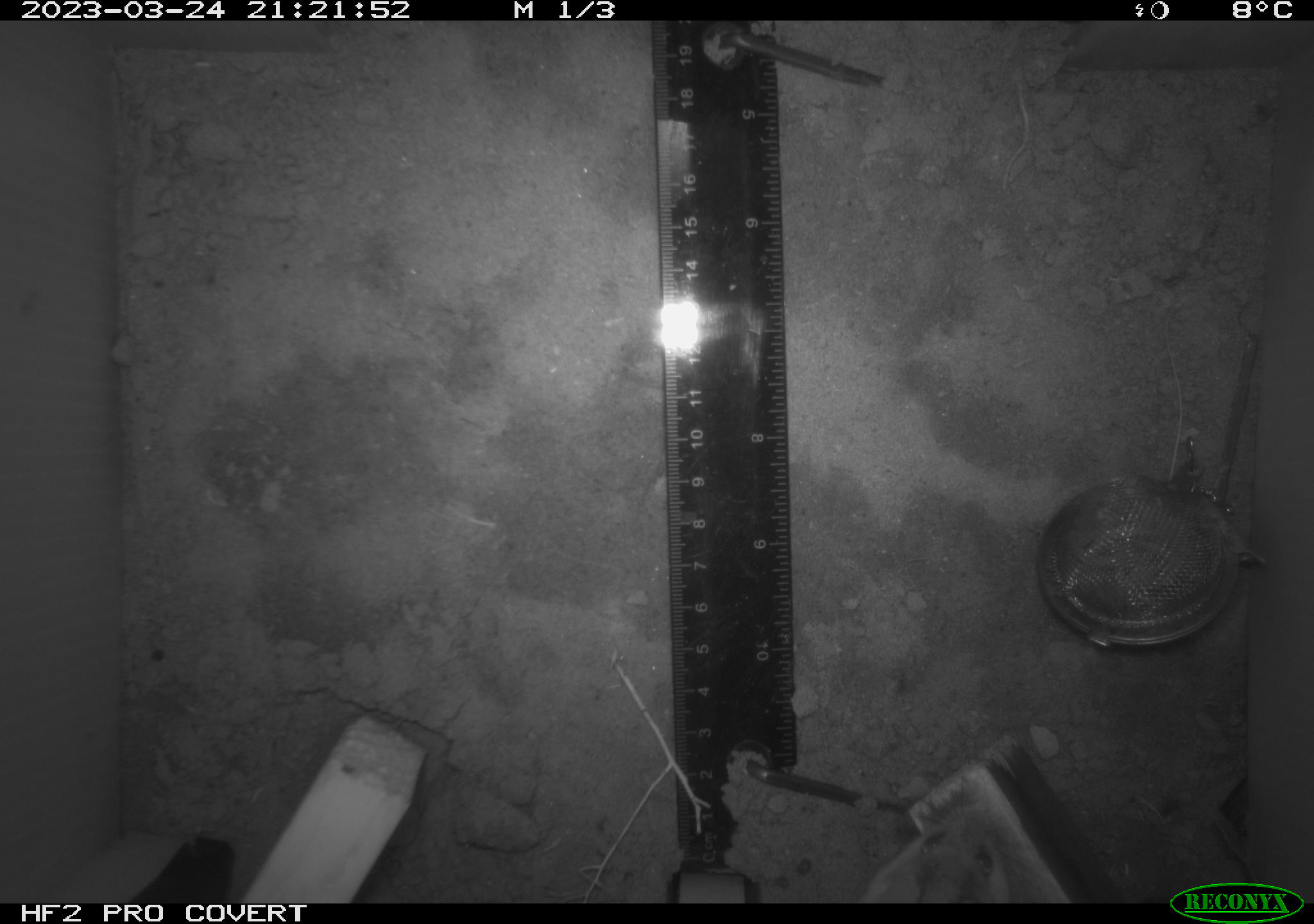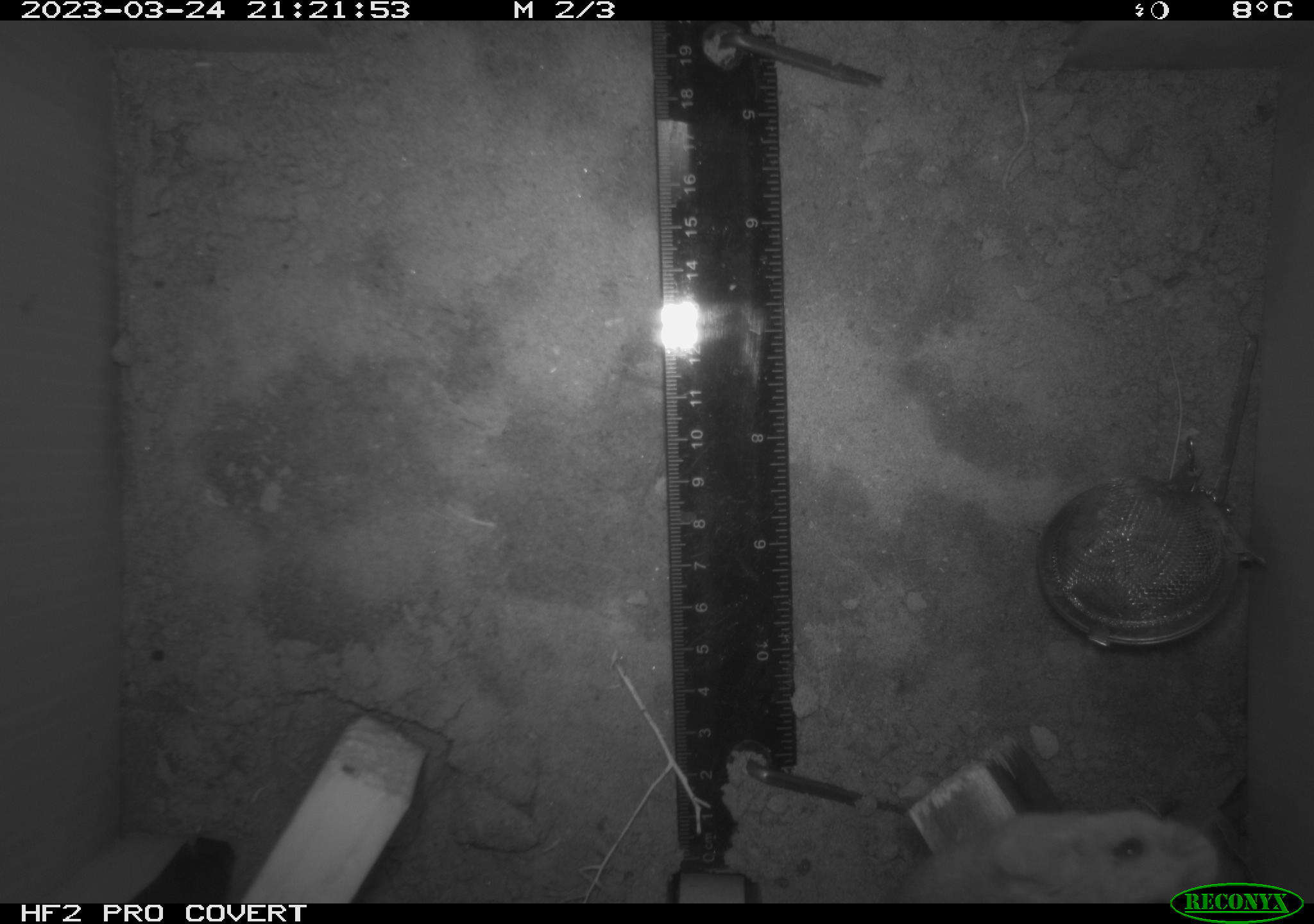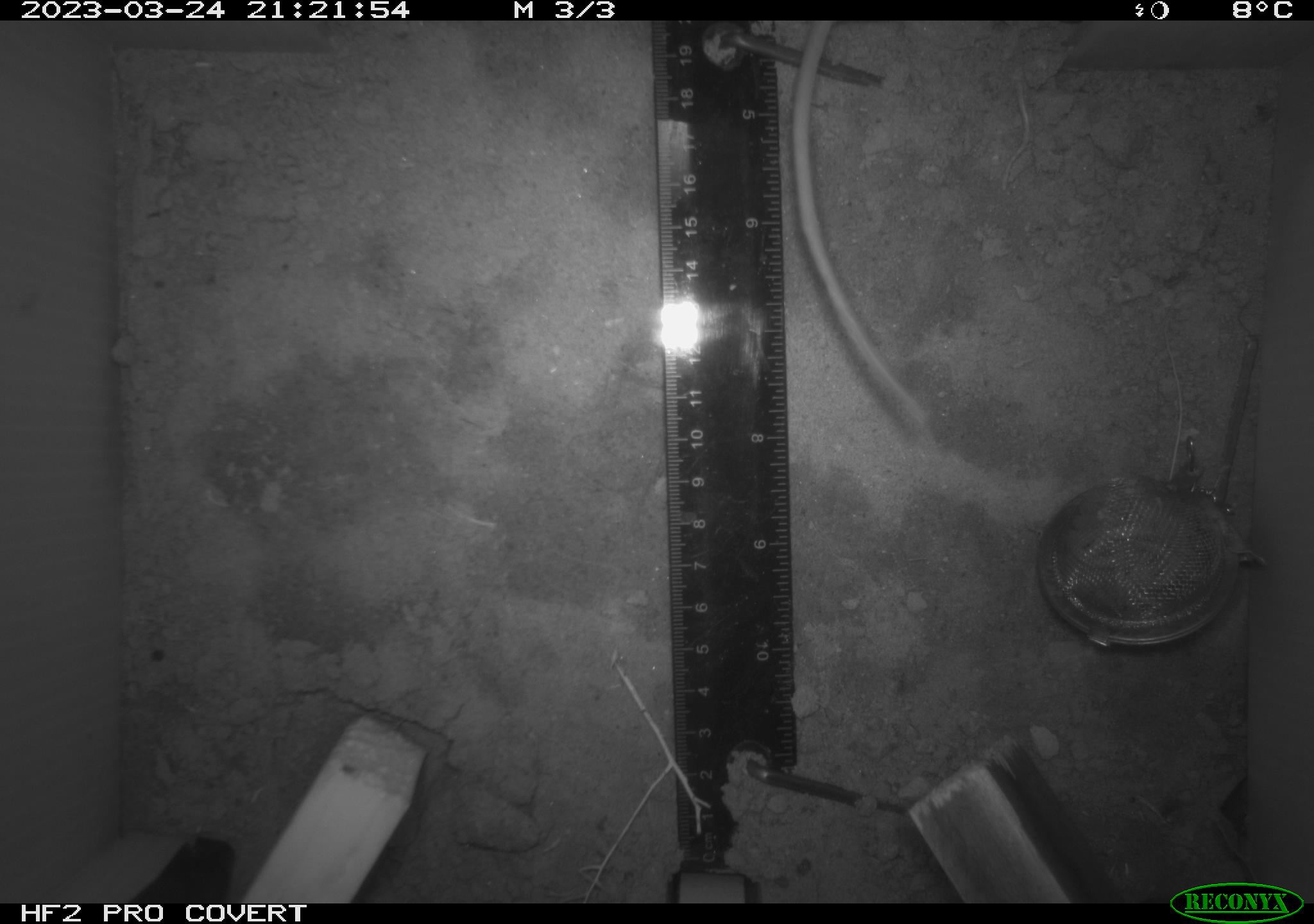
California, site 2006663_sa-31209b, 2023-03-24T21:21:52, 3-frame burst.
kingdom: Animalia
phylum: Chordata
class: Mammalia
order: Rodentia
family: Cricetidae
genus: Peromyscus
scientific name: Peromyscus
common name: deer mice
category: peromyscus species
Peromyscus species (deer mice) (Peromyscus).